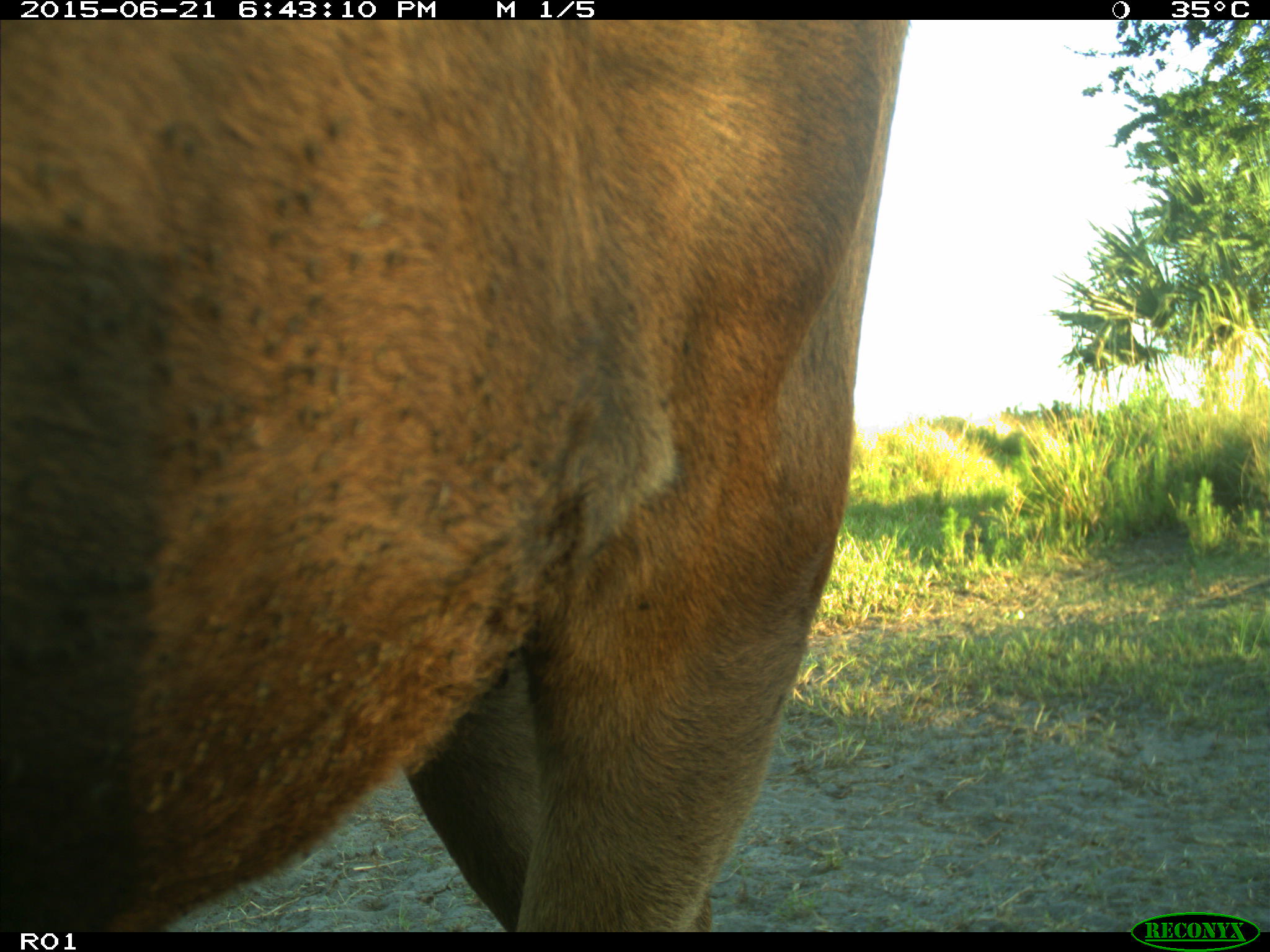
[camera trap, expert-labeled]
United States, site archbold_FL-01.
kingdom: Animalia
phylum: Chordata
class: Mammalia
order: Artiodactyla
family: Bovidae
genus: Bos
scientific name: Bos taurus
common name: domestic cow